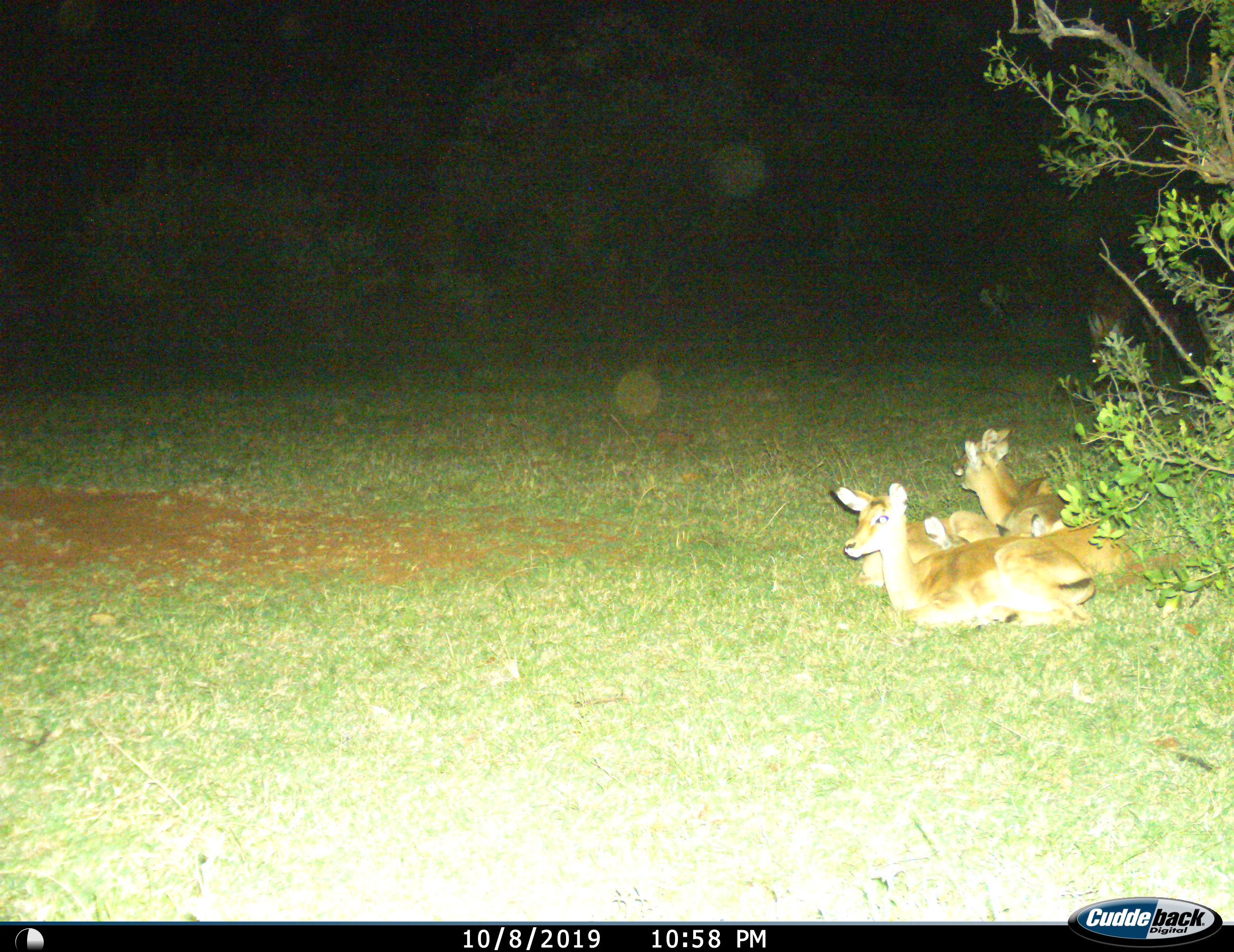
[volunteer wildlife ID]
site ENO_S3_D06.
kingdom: Animalia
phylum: Chordata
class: Mammalia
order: Artiodactyla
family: Bovidae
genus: Aepyceros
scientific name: Aepyceros melampus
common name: impala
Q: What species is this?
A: Impala (Aepyceros melampus).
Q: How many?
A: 4.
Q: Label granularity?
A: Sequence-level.